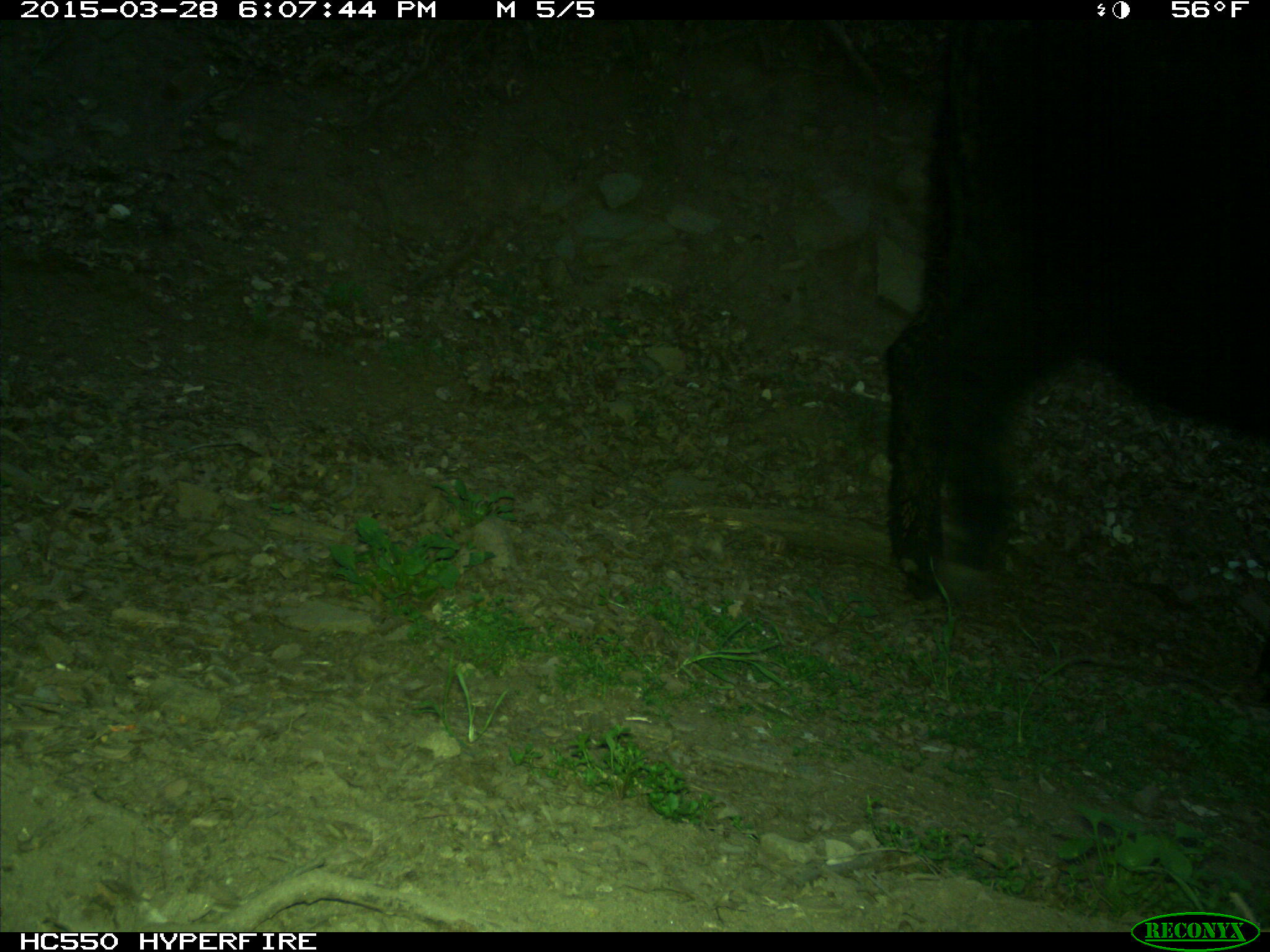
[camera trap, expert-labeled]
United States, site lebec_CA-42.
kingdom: Animalia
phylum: Chordata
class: Mammalia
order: Artiodactyla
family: Bovidae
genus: Bos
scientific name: Bos taurus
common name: domestic cow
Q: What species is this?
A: Bos taurus (domestic cow).